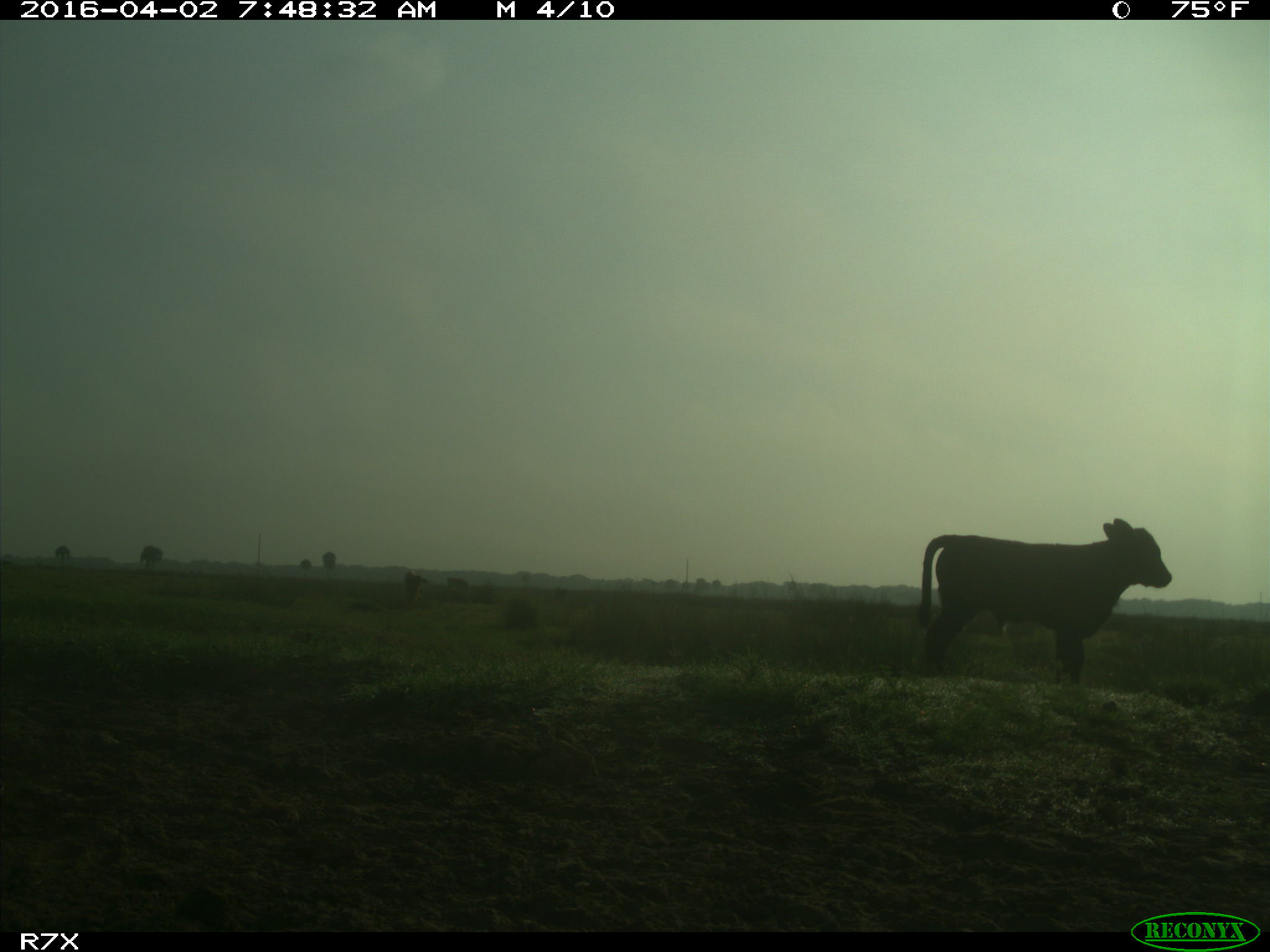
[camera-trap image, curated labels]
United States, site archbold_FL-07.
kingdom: Animalia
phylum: Chordata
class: Mammalia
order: Artiodactyla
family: Bovidae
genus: Bos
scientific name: Bos taurus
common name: domestic cow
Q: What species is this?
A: Bos taurus (domestic cow).